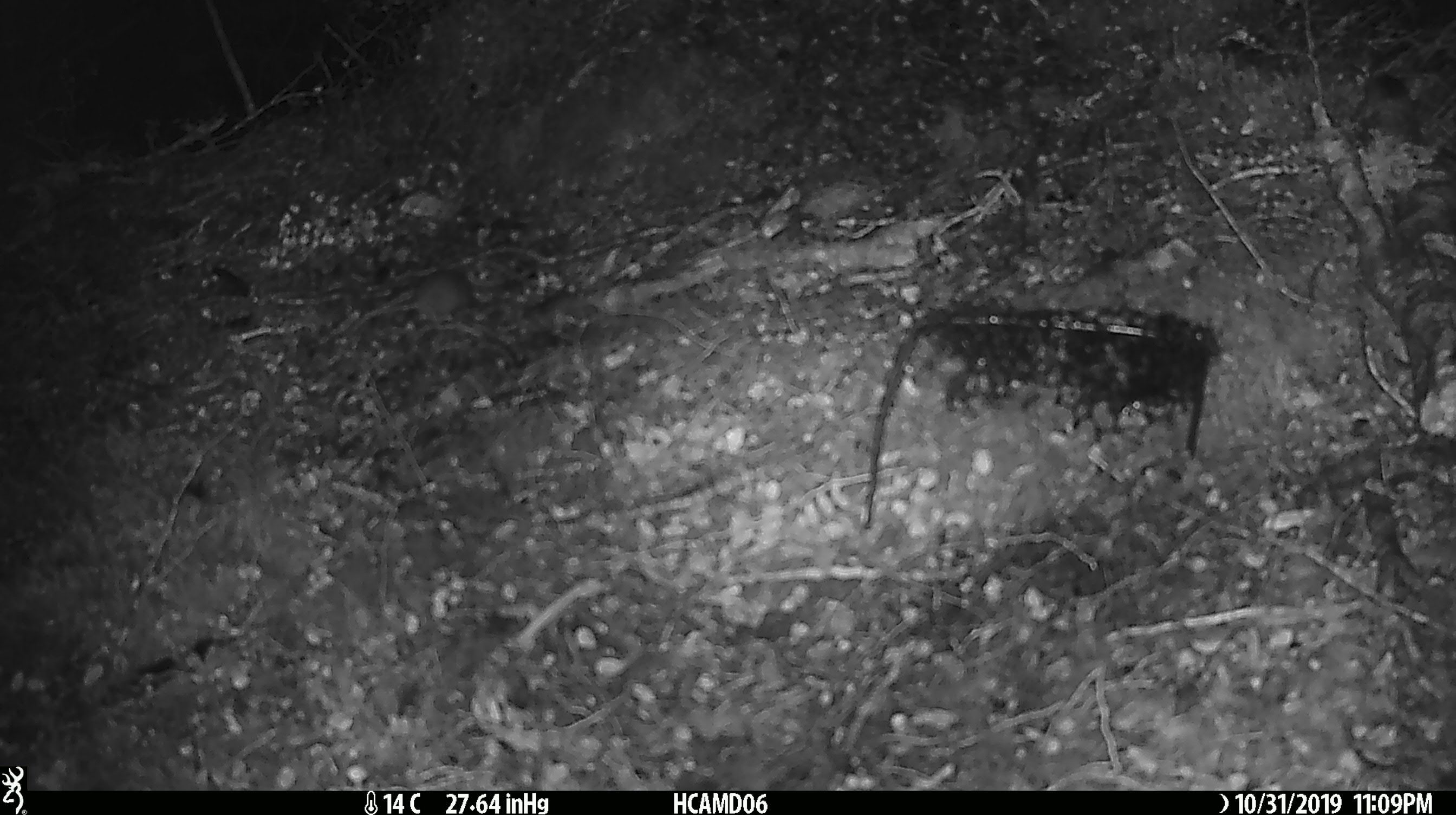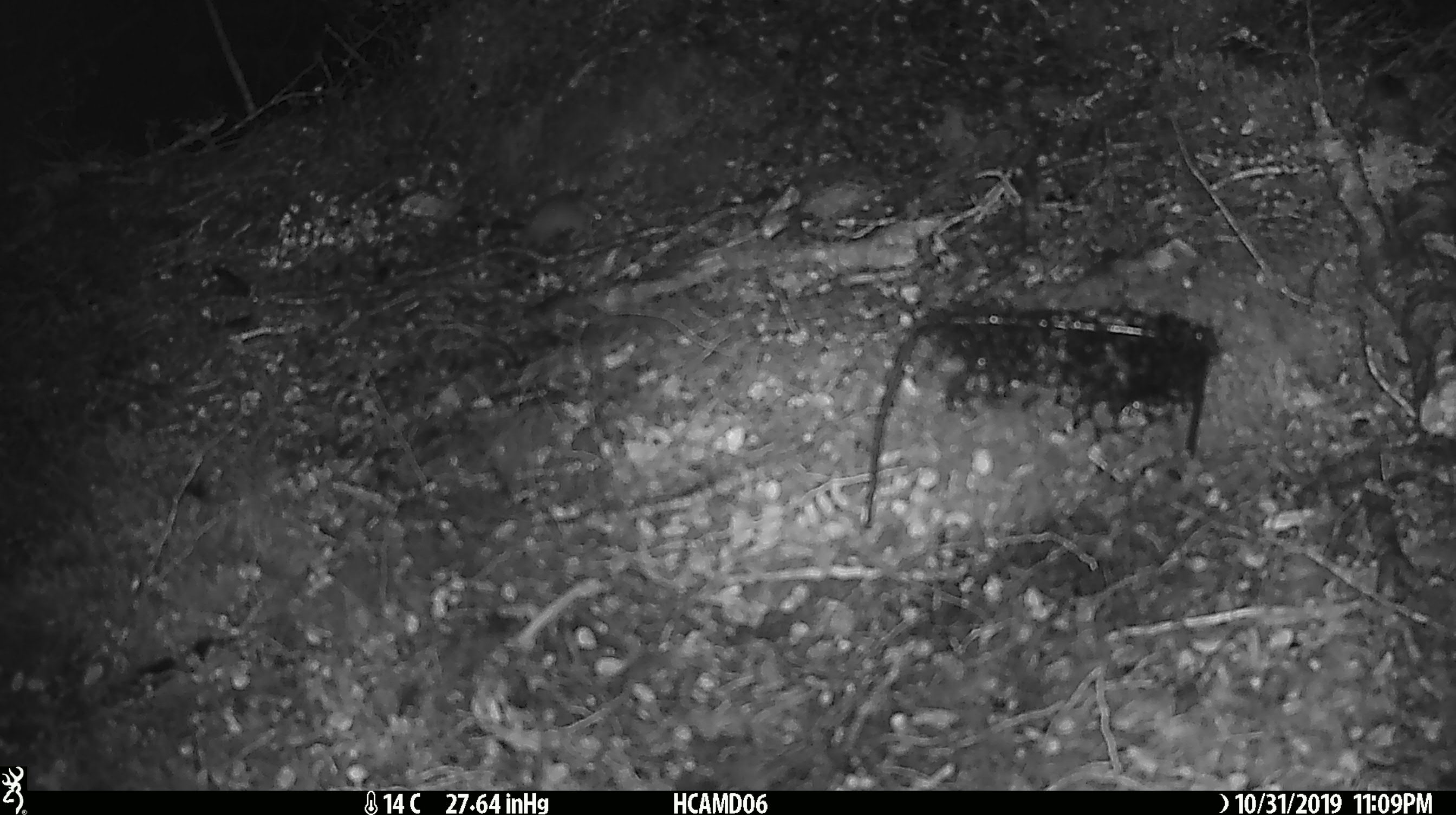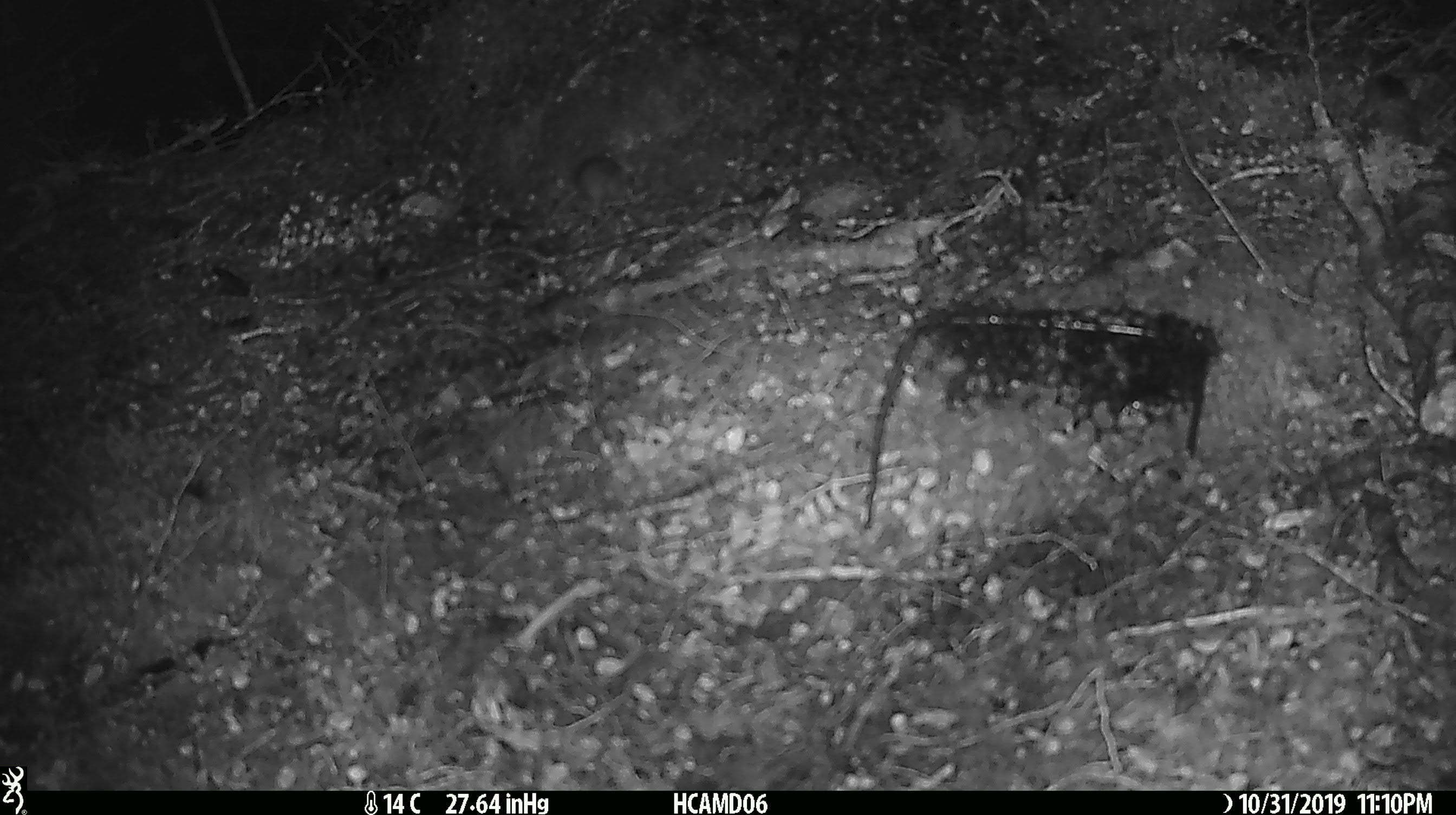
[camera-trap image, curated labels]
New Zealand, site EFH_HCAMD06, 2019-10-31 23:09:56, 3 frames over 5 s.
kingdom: Animalia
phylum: Chordata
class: Mammalia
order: Rodentia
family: Muridae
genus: Mus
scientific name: Mus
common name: mouse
Mouse (Mus).